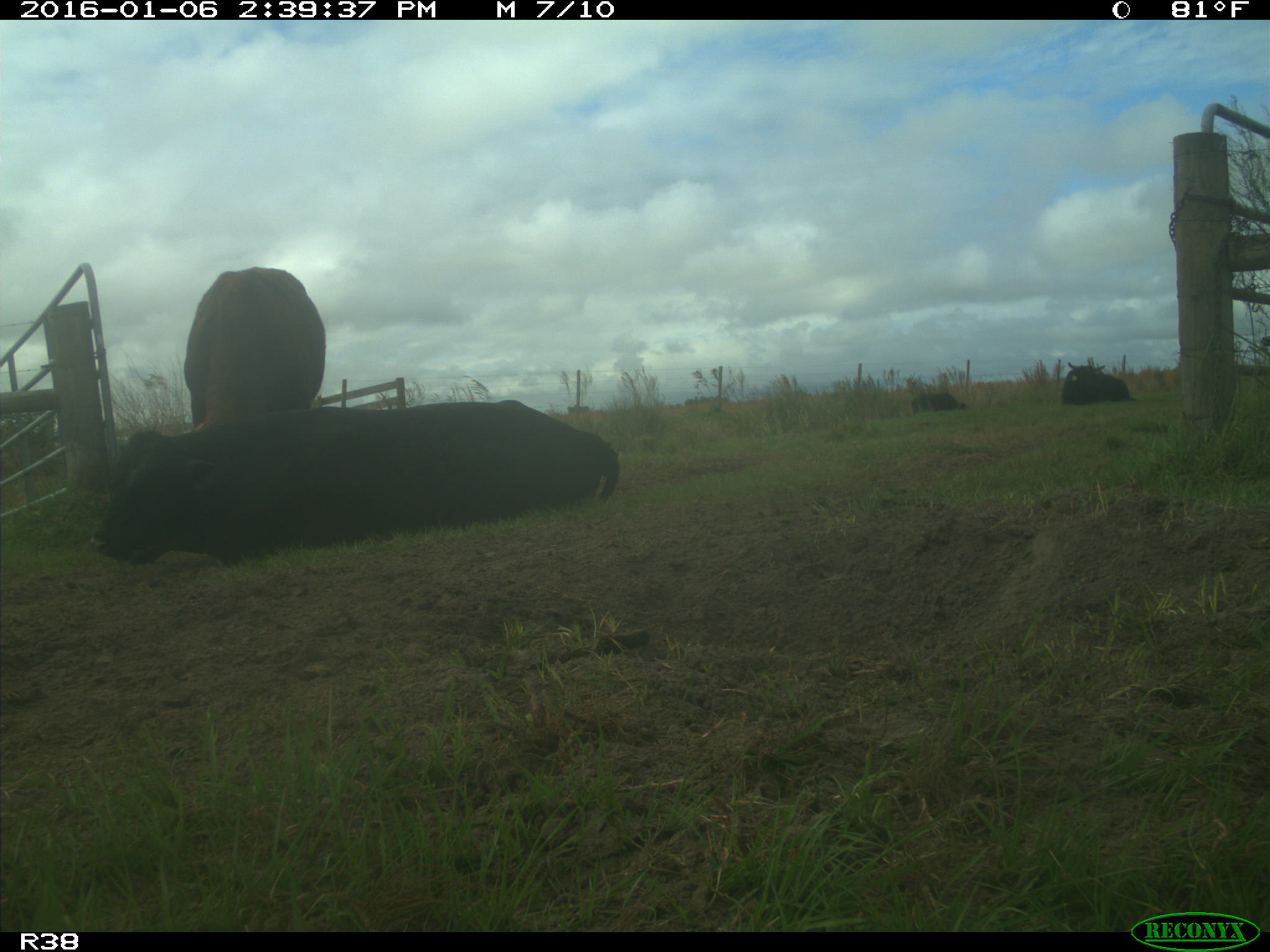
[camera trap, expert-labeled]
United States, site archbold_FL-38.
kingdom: Animalia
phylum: Chordata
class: Mammalia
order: Artiodactyla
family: Bovidae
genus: Bos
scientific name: Bos taurus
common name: domestic cow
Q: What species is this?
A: Bos taurus (domestic cow).